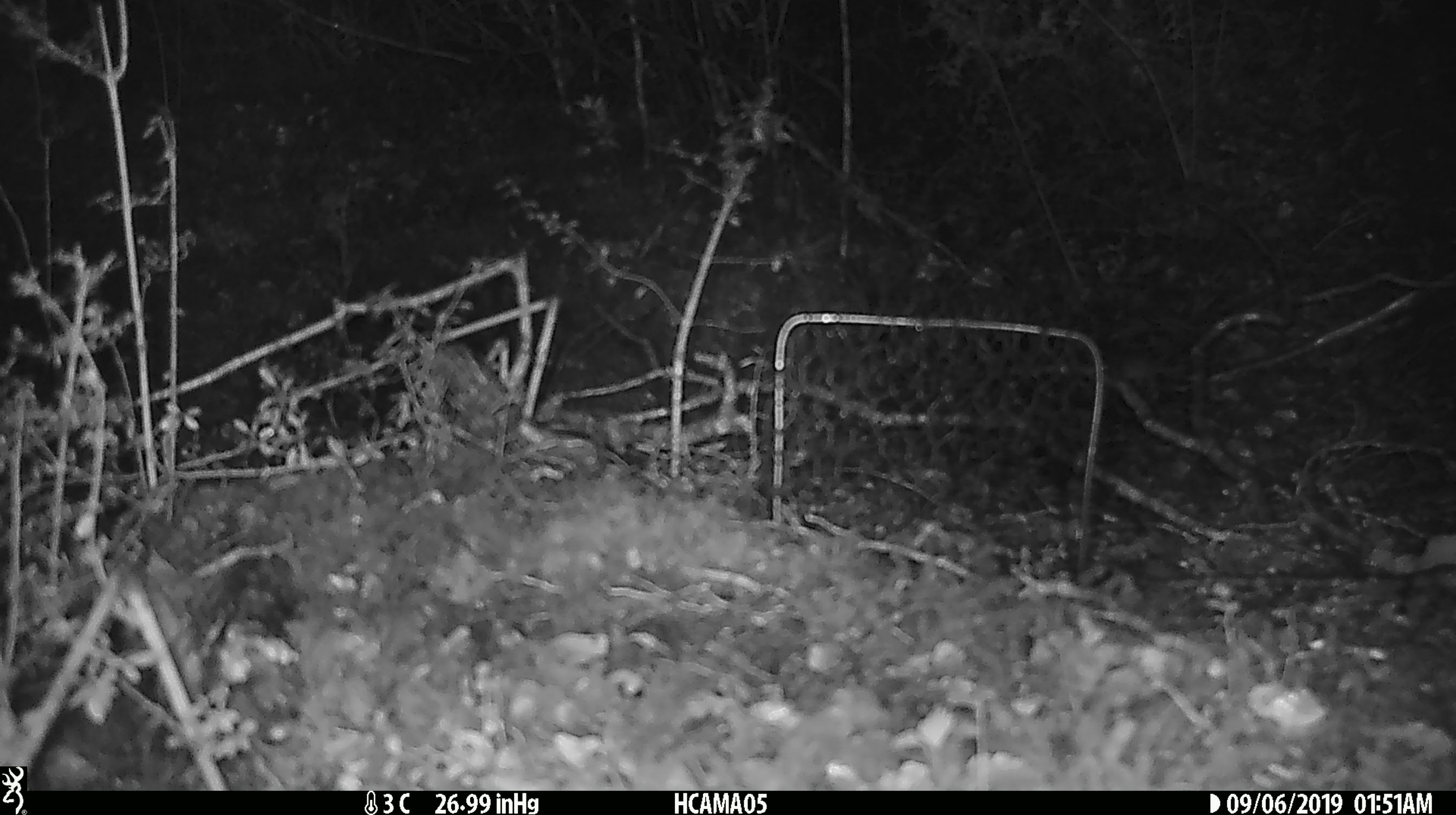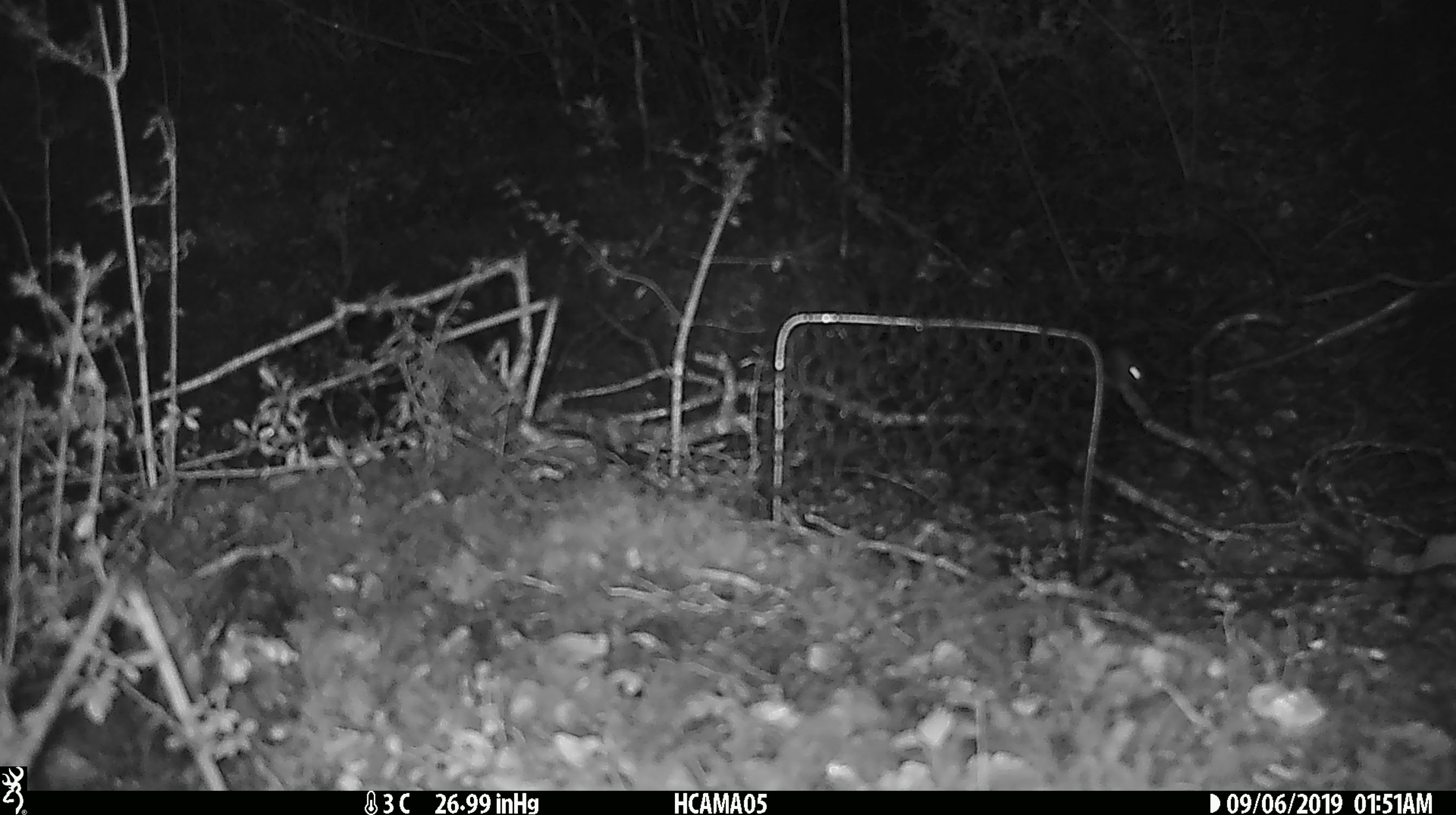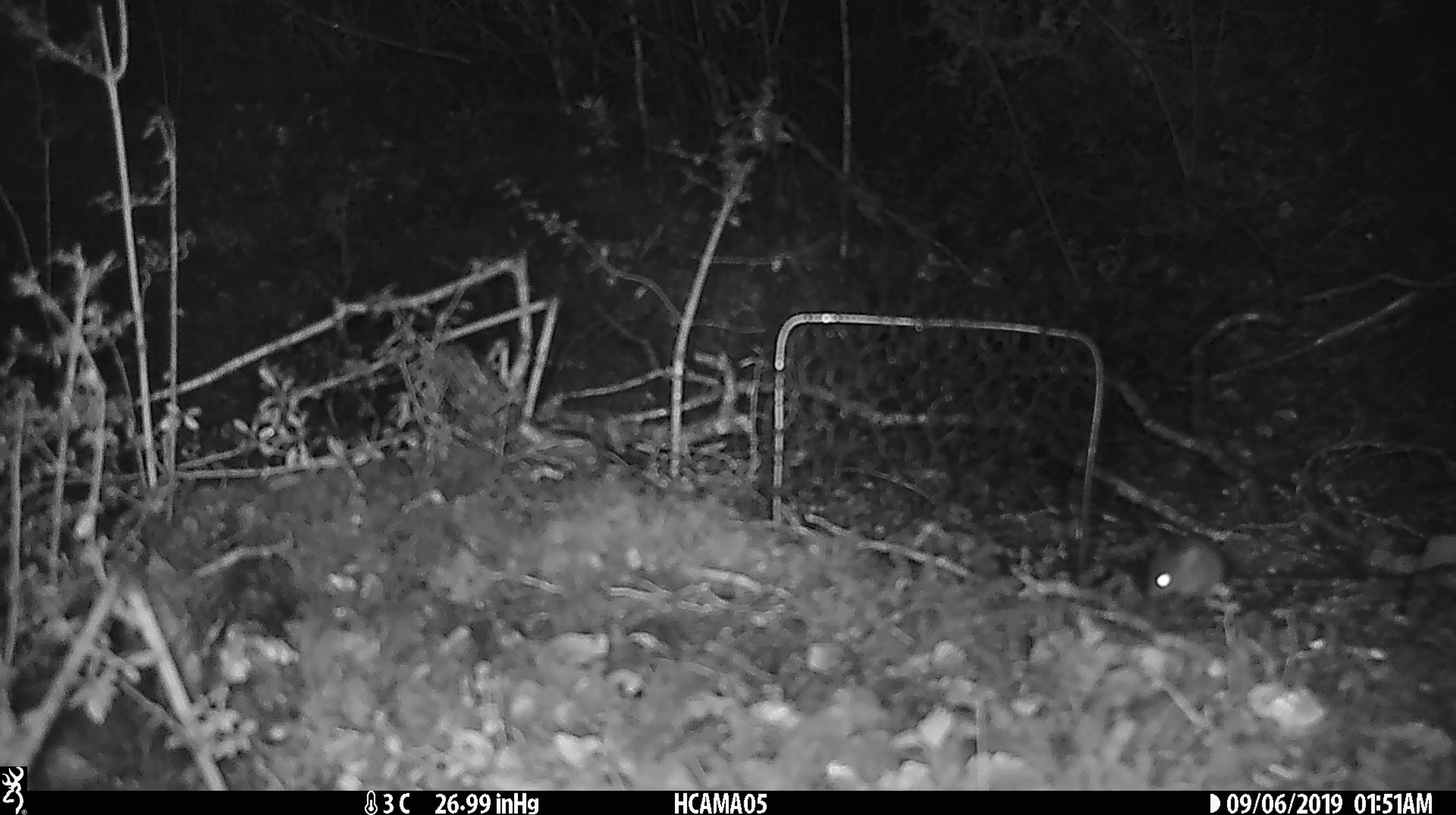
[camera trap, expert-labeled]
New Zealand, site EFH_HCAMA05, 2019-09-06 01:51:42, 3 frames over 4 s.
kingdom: Animalia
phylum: Chordata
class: Mammalia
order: Rodentia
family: Muridae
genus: Mus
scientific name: Mus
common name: mouse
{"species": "mouse (Mus)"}